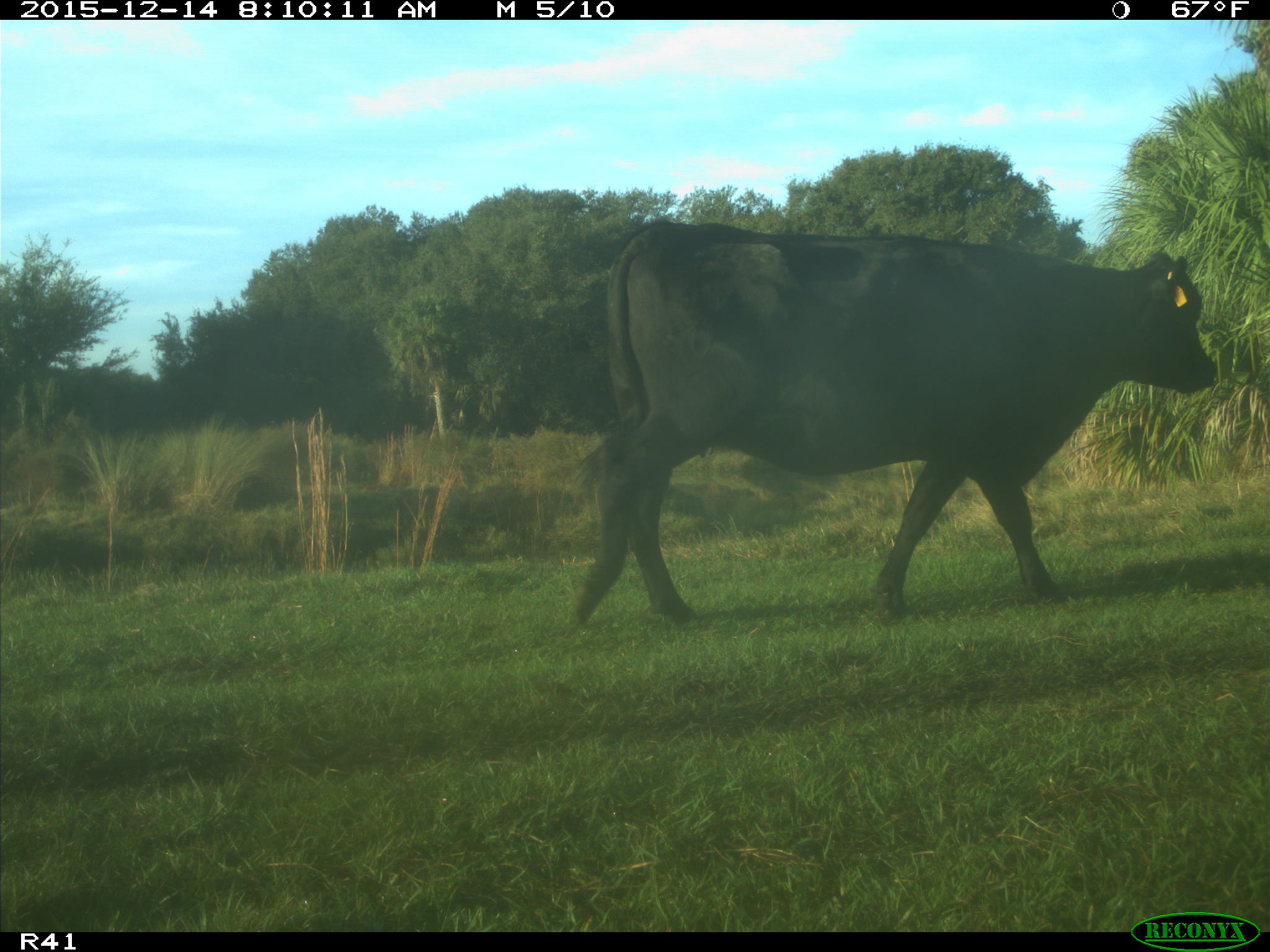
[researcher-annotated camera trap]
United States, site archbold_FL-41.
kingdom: Animalia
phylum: Chordata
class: Mammalia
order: Artiodactyla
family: Bovidae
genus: Bos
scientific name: Bos taurus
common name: domestic cow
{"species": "Bos taurus (domestic cow)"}